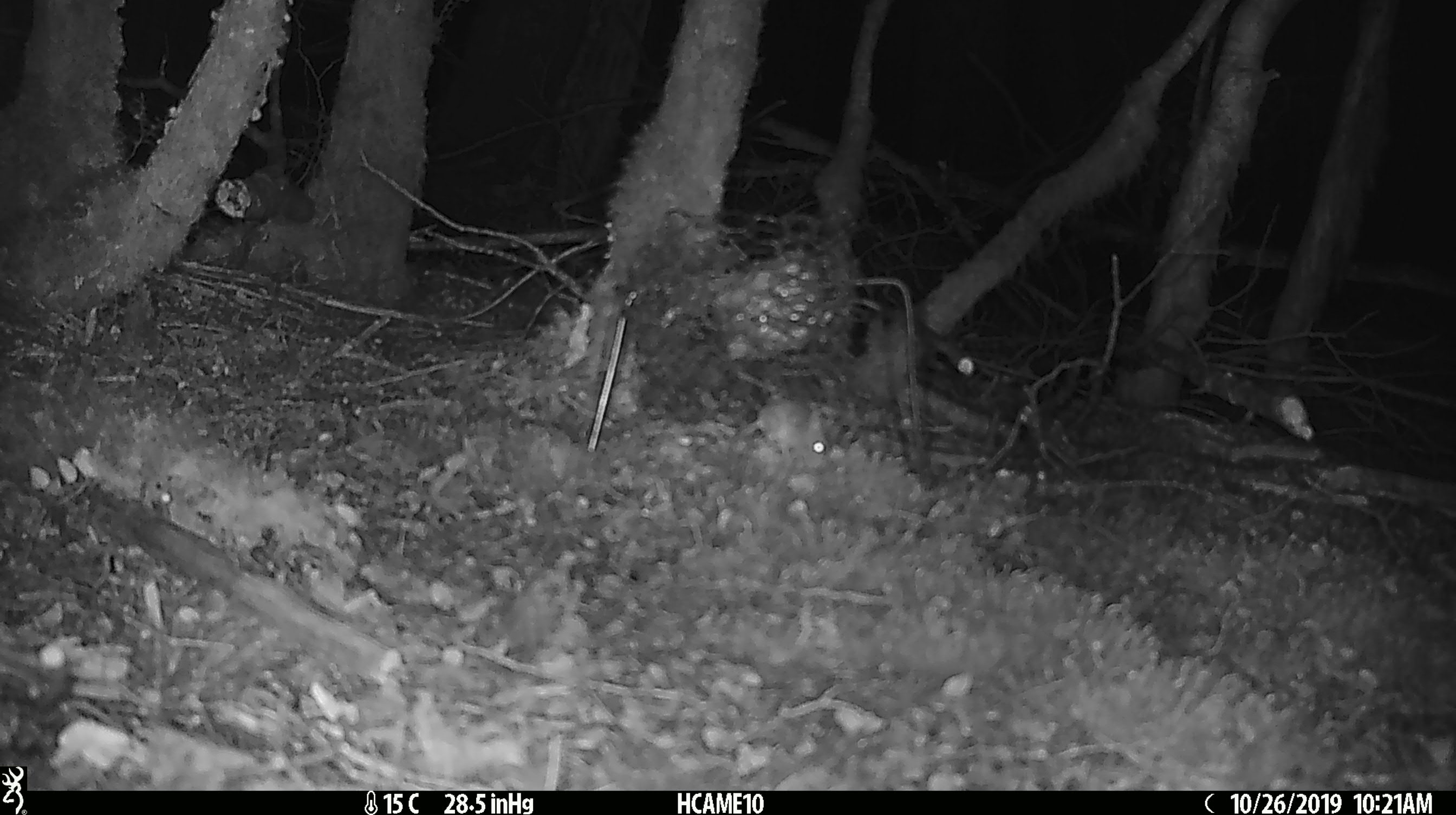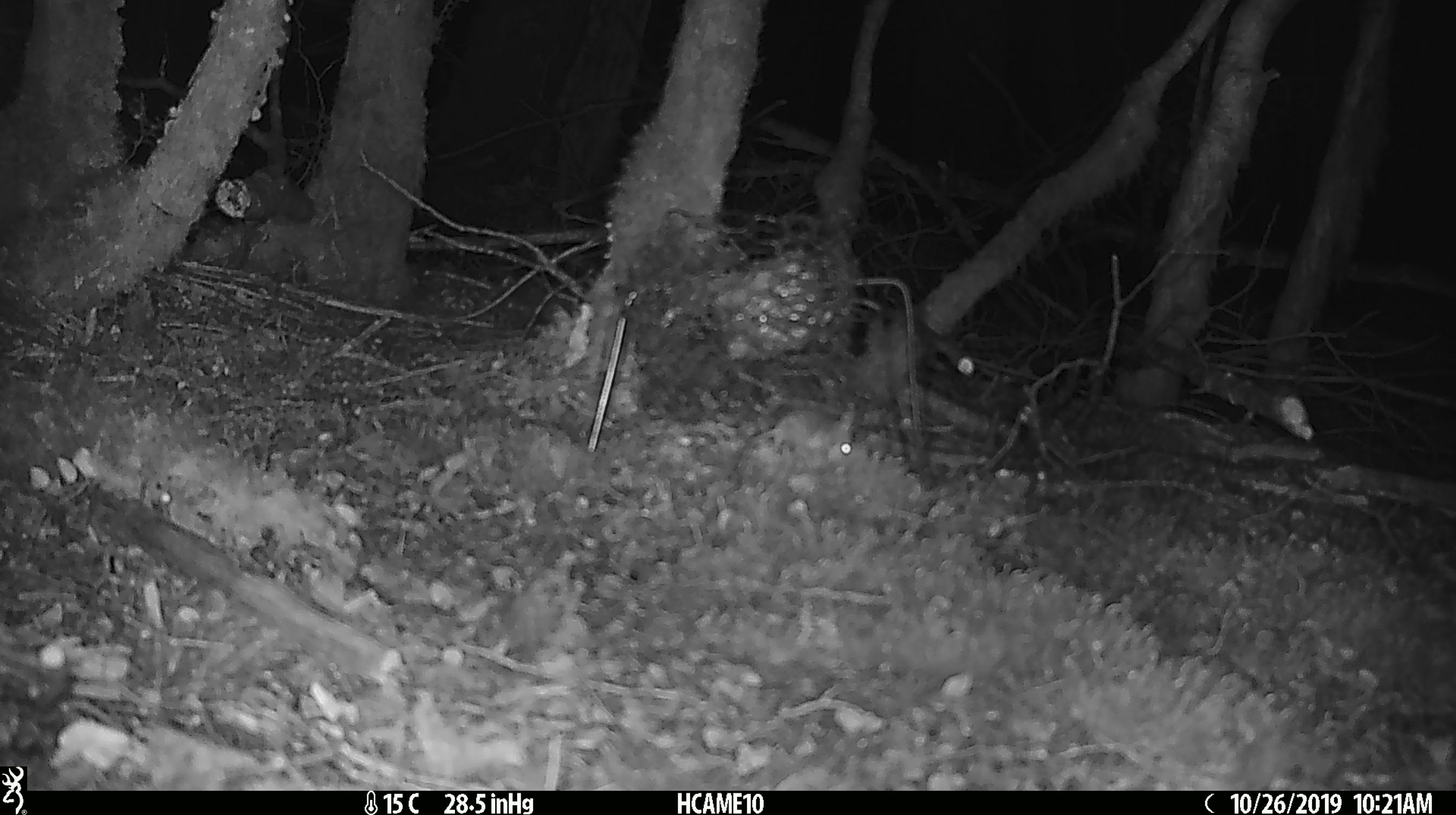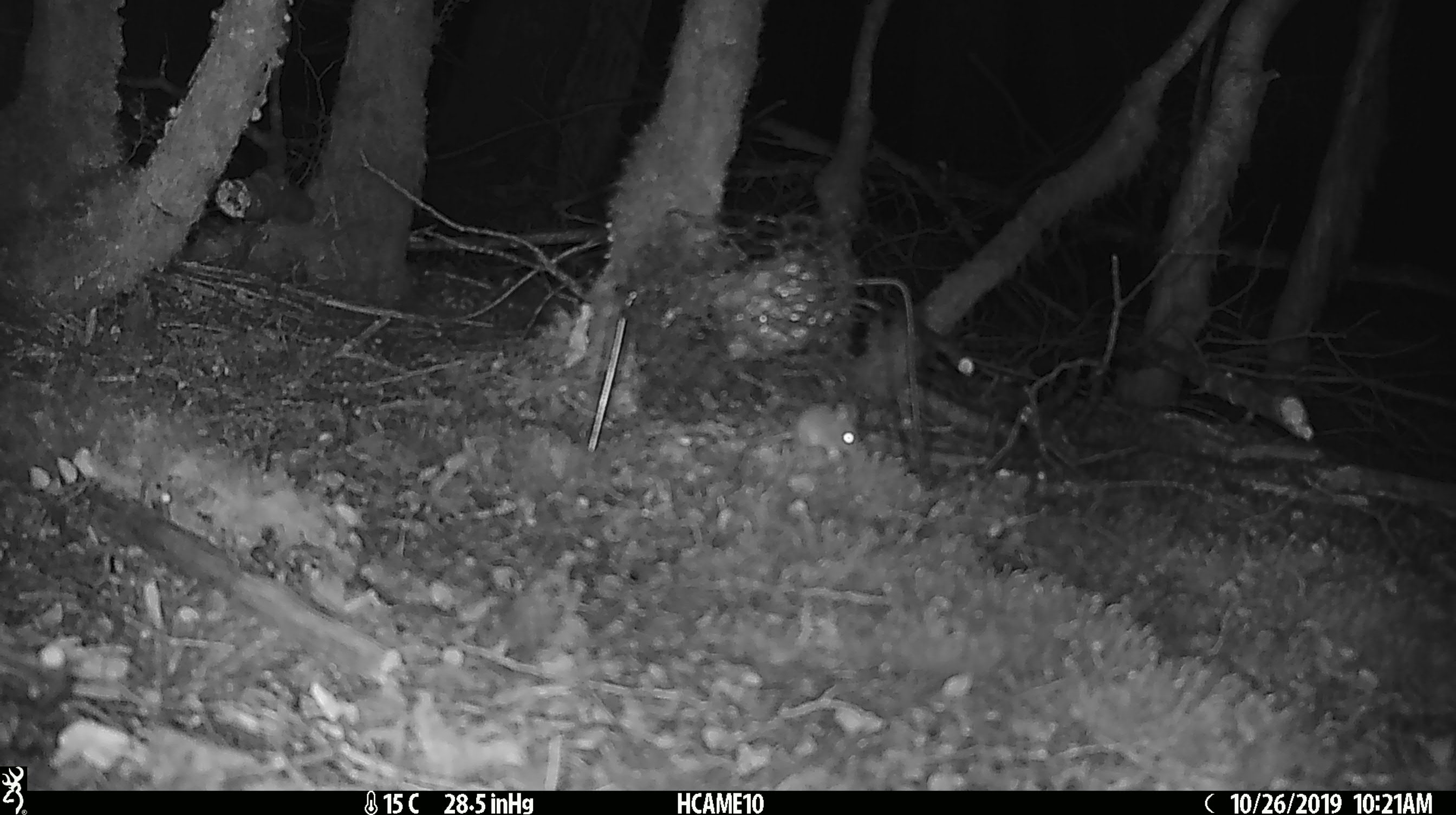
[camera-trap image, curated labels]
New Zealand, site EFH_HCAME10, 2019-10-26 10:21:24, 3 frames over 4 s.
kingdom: Animalia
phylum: Chordata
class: Mammalia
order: Rodentia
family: Muridae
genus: Mus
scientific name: Mus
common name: mouse